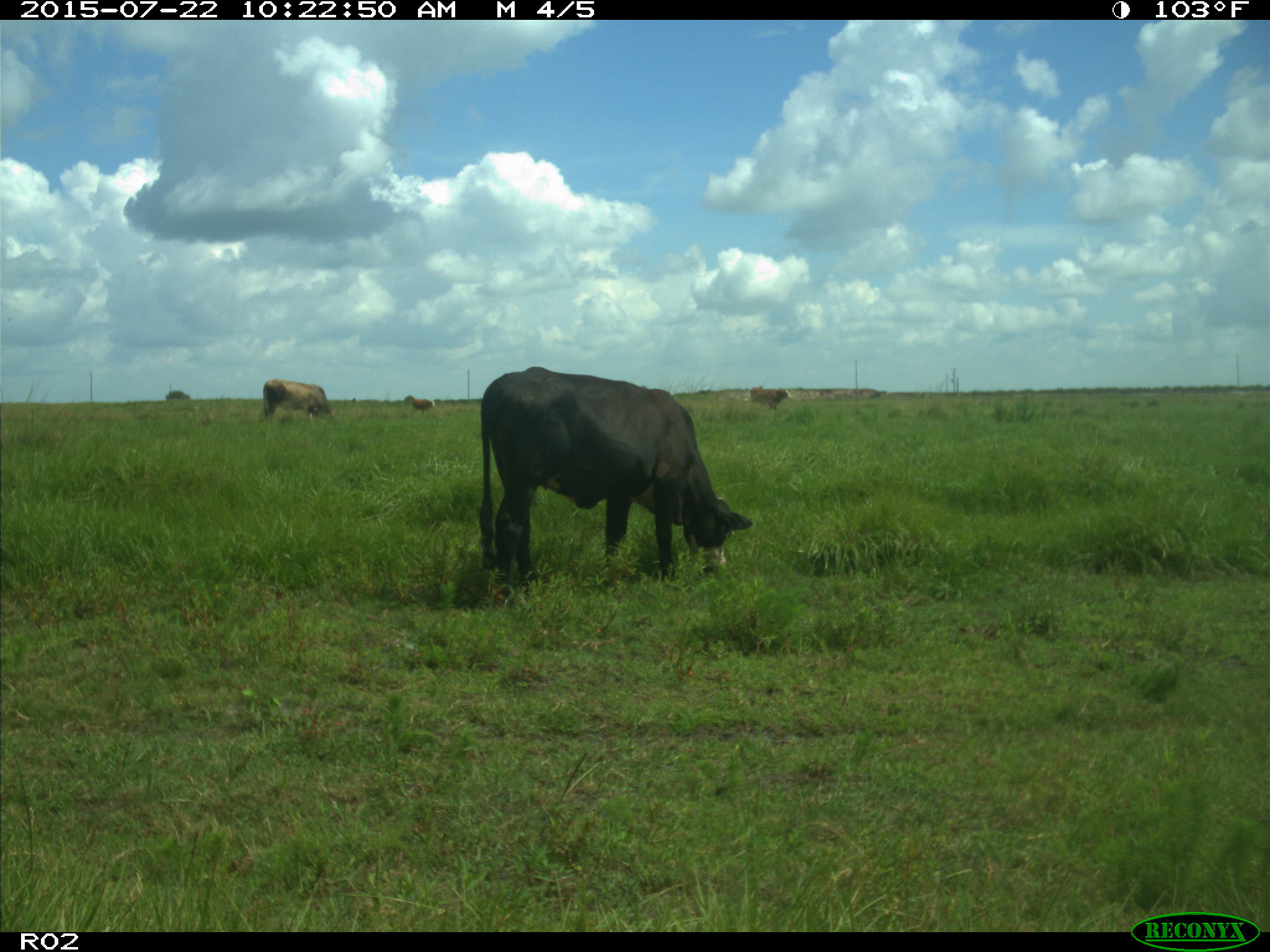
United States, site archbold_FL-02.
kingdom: Animalia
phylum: Chordata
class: Mammalia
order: Artiodactyla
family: Bovidae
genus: Bos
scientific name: Bos taurus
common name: domestic cow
Bos taurus (domestic cow).